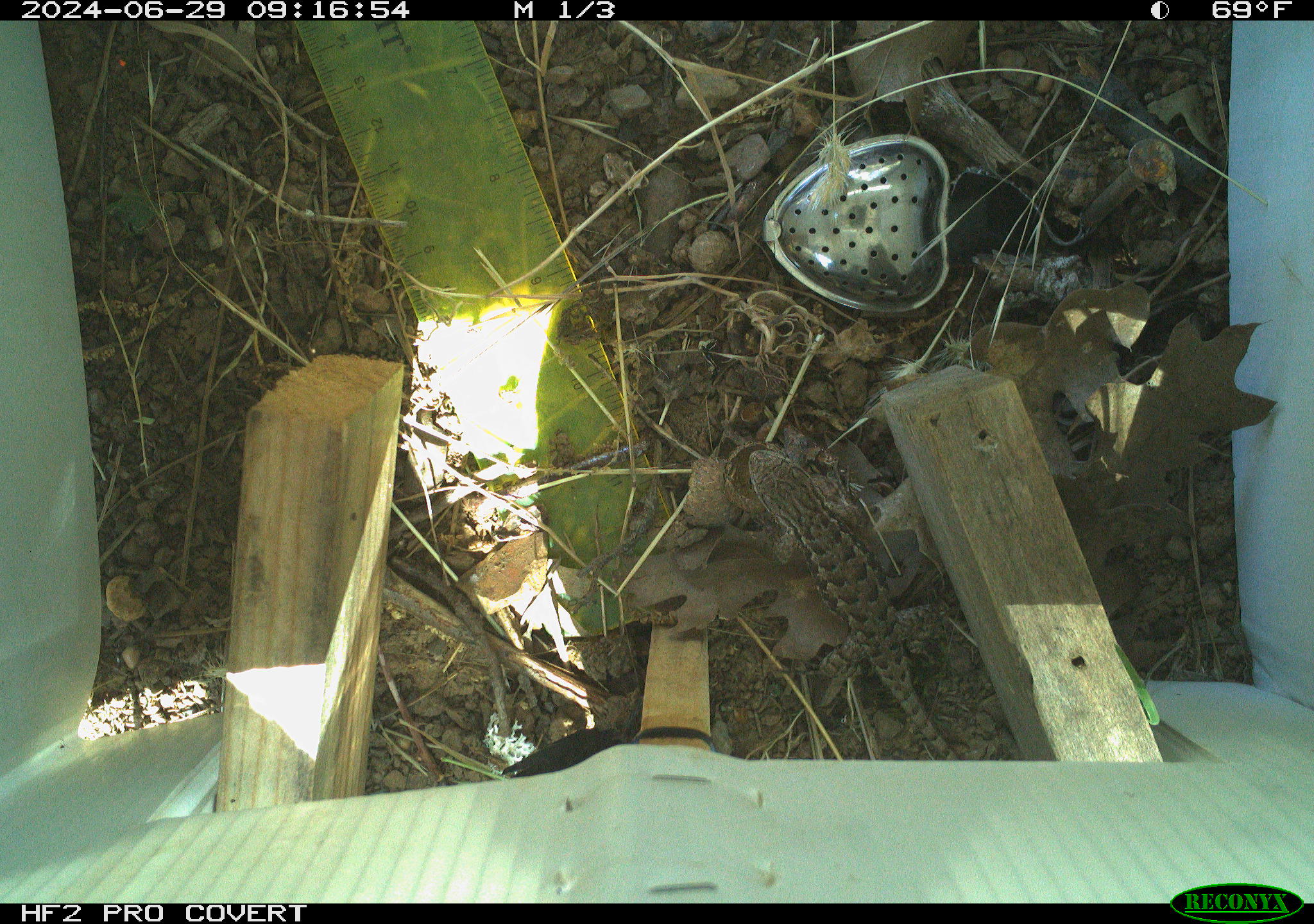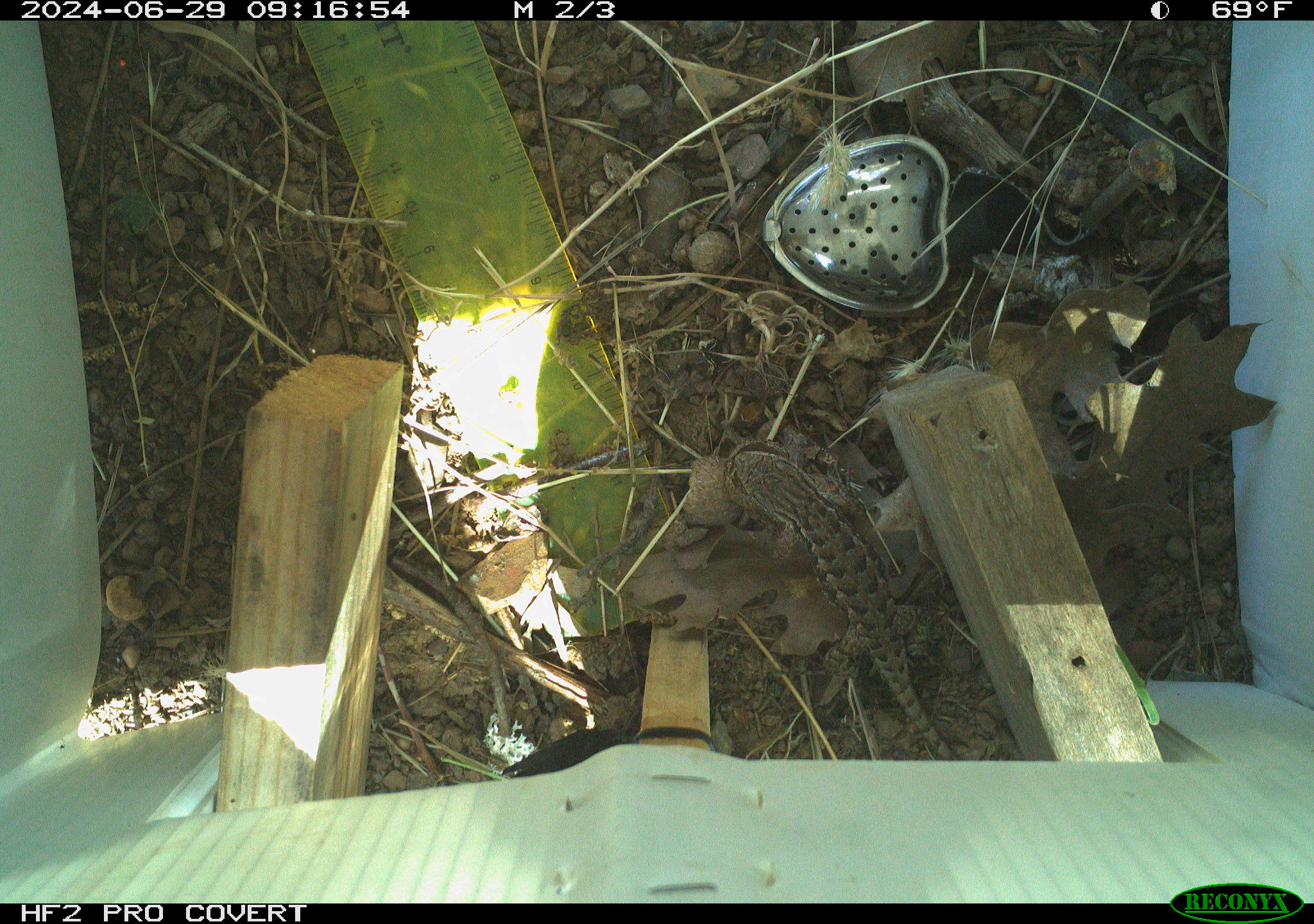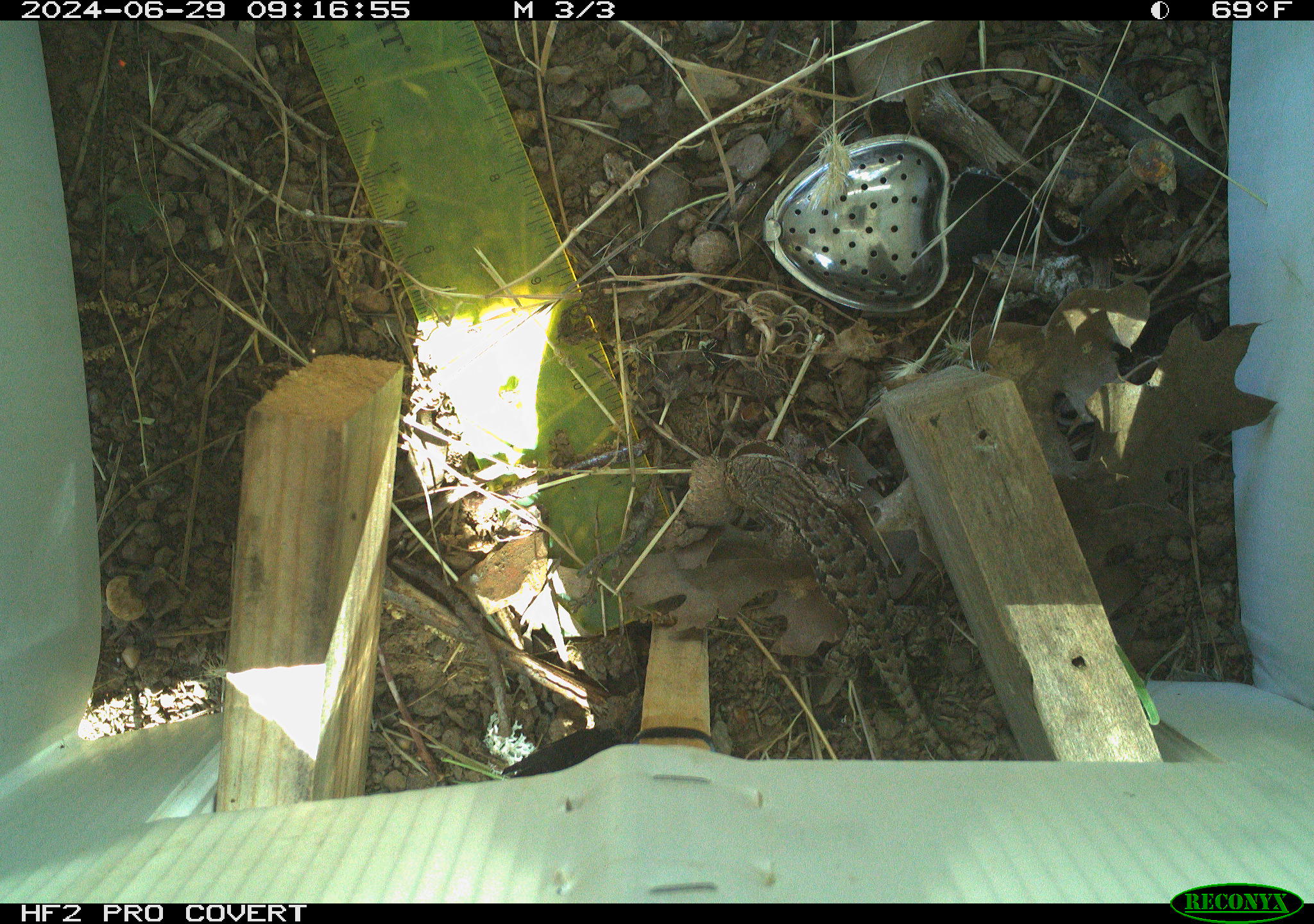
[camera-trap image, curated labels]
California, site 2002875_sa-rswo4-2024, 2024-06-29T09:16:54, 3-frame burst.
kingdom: Animalia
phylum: Chordata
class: Reptilia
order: Squamata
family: Phrynosomatidae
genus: Sceloporus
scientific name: Sceloporus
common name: spiny lizards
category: sceloporus species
Sceloporus species (spiny lizards) (Sceloporus).